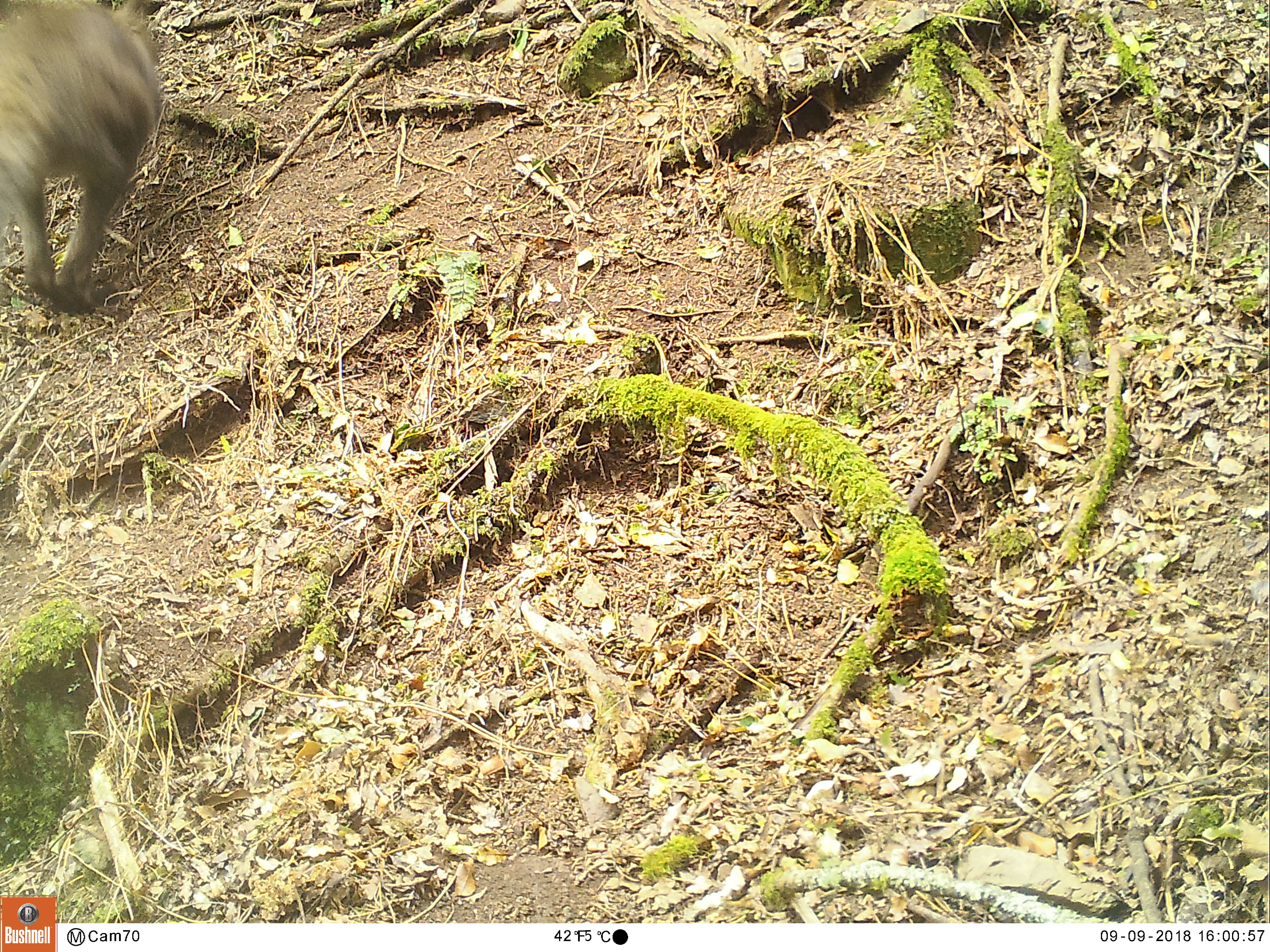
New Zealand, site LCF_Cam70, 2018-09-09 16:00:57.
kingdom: Animalia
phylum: Chordata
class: Mammalia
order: Diprotodontia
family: Macropodidae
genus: Notamacropus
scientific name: Notamacropus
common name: wallaby